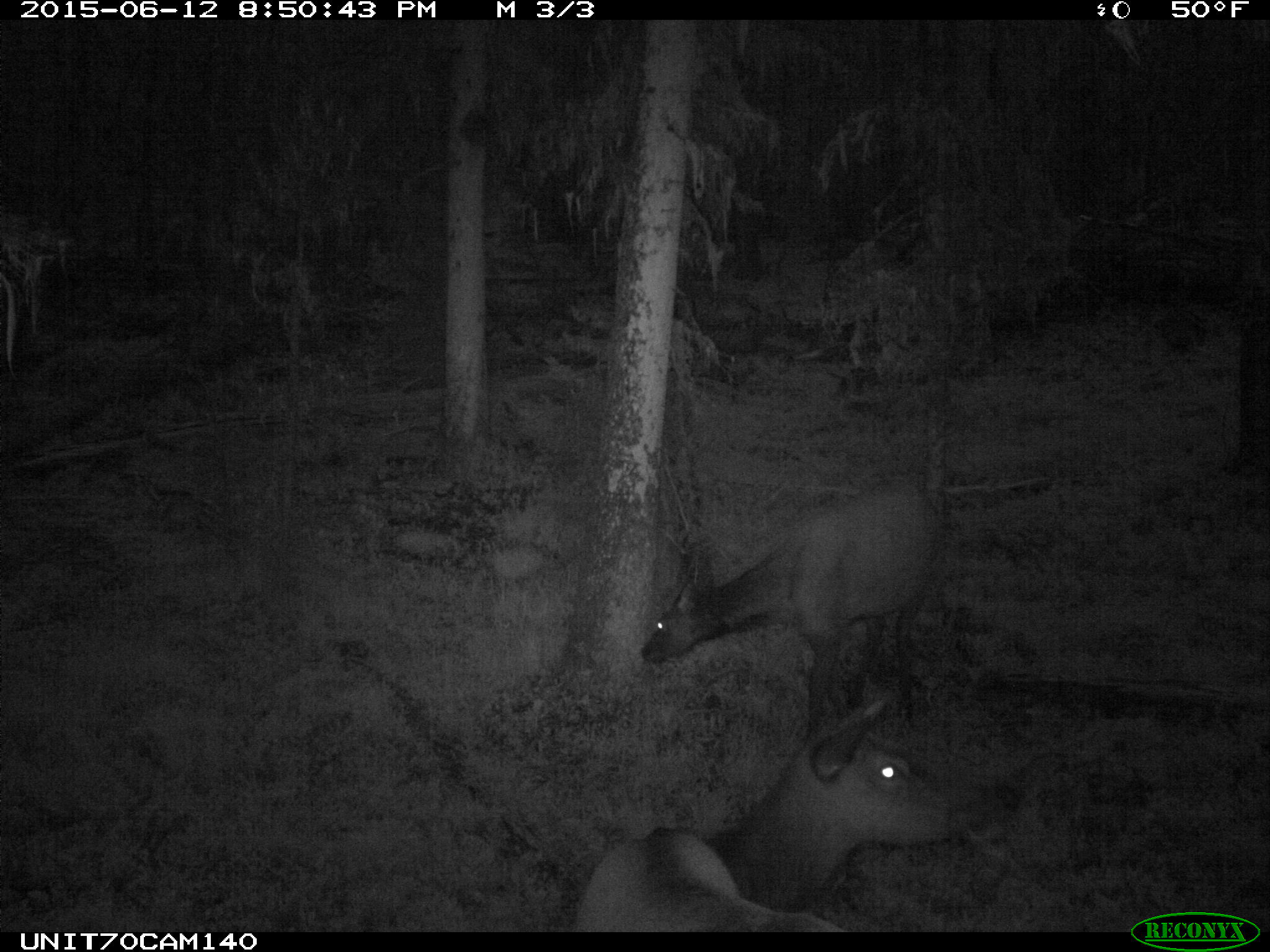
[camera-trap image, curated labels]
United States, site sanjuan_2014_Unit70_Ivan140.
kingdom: Animalia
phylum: Chordata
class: Mammalia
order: Artiodactyla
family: Cervidae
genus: Cervus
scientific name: Cervus elaphus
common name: red deer